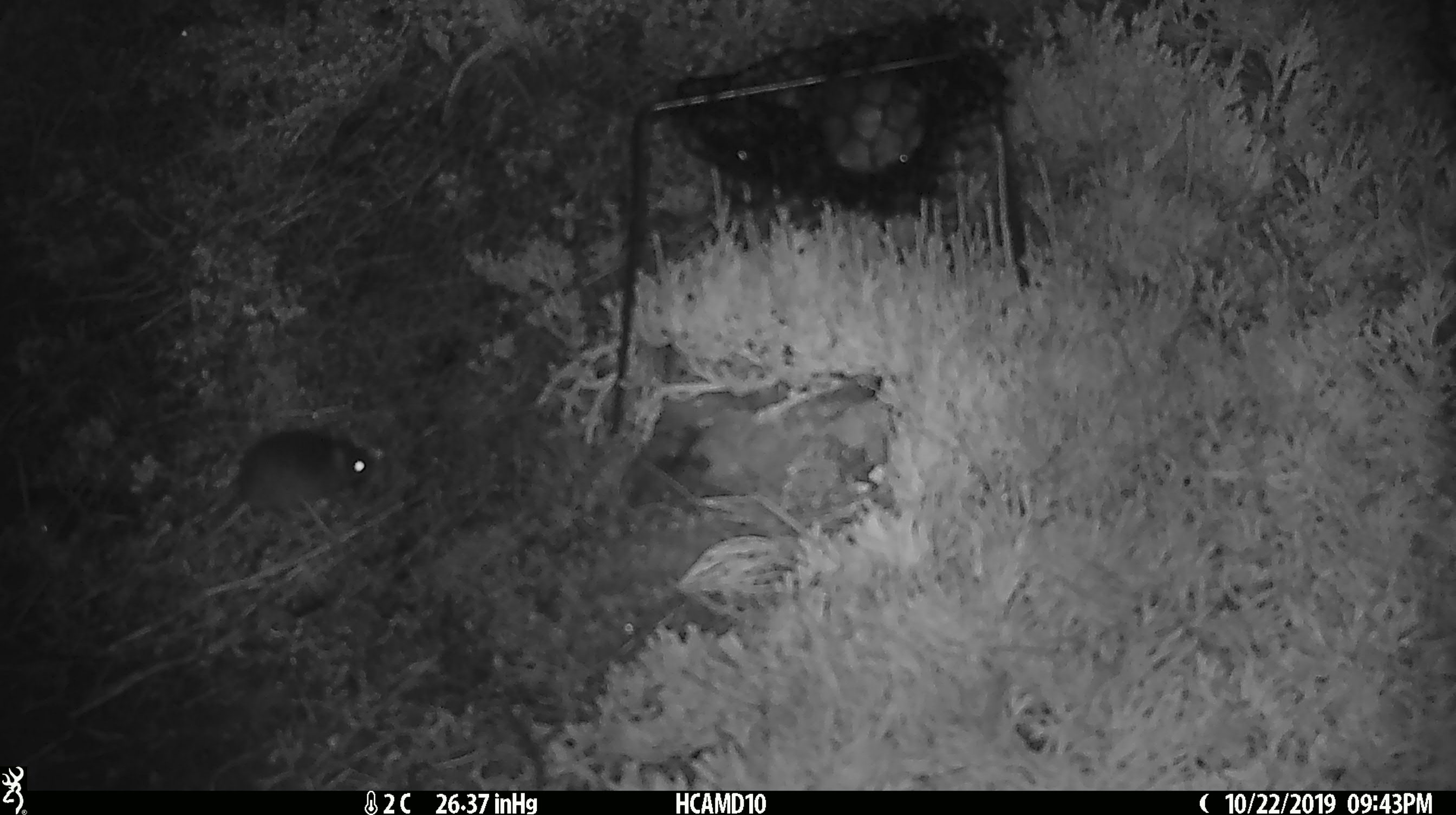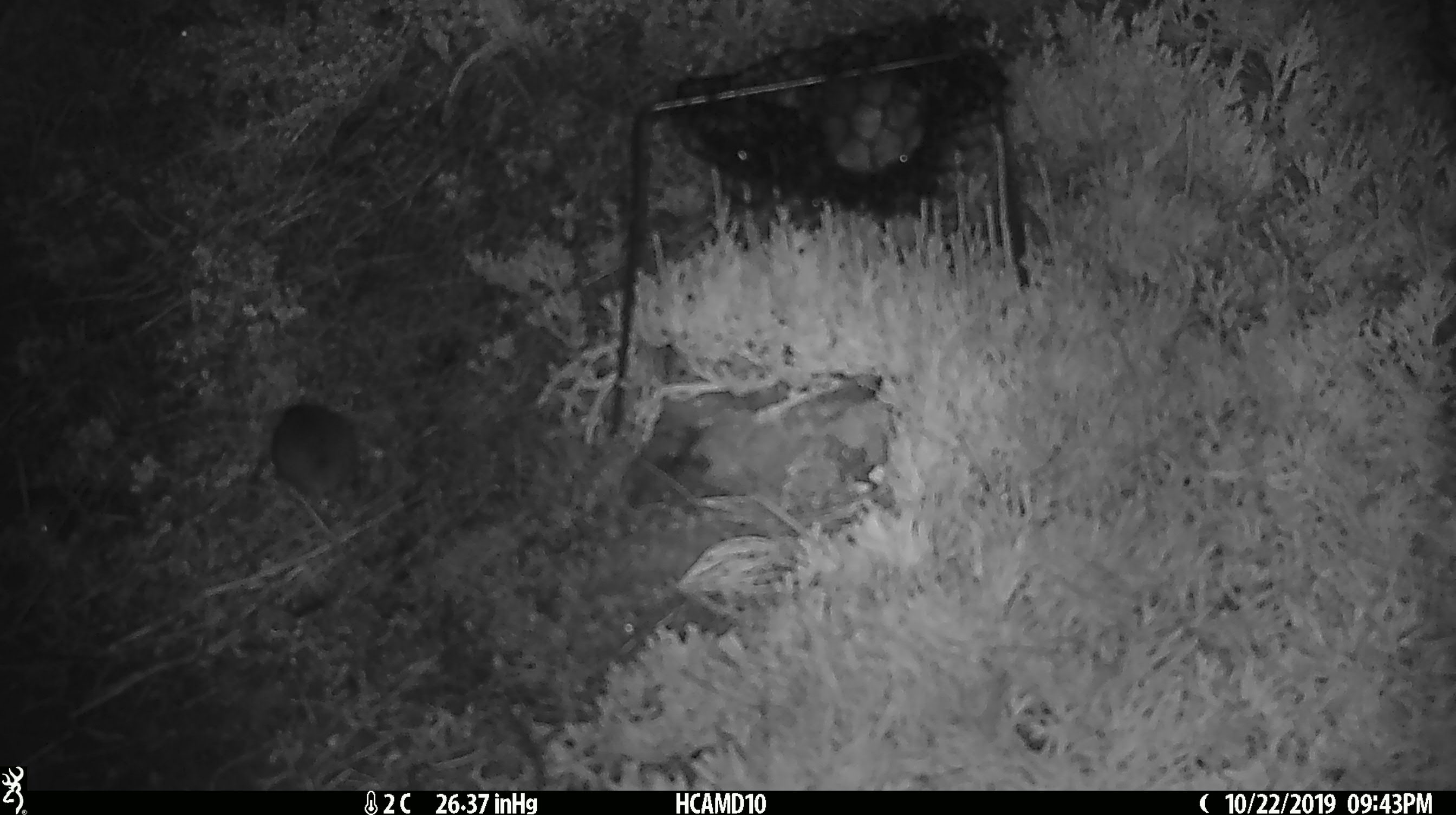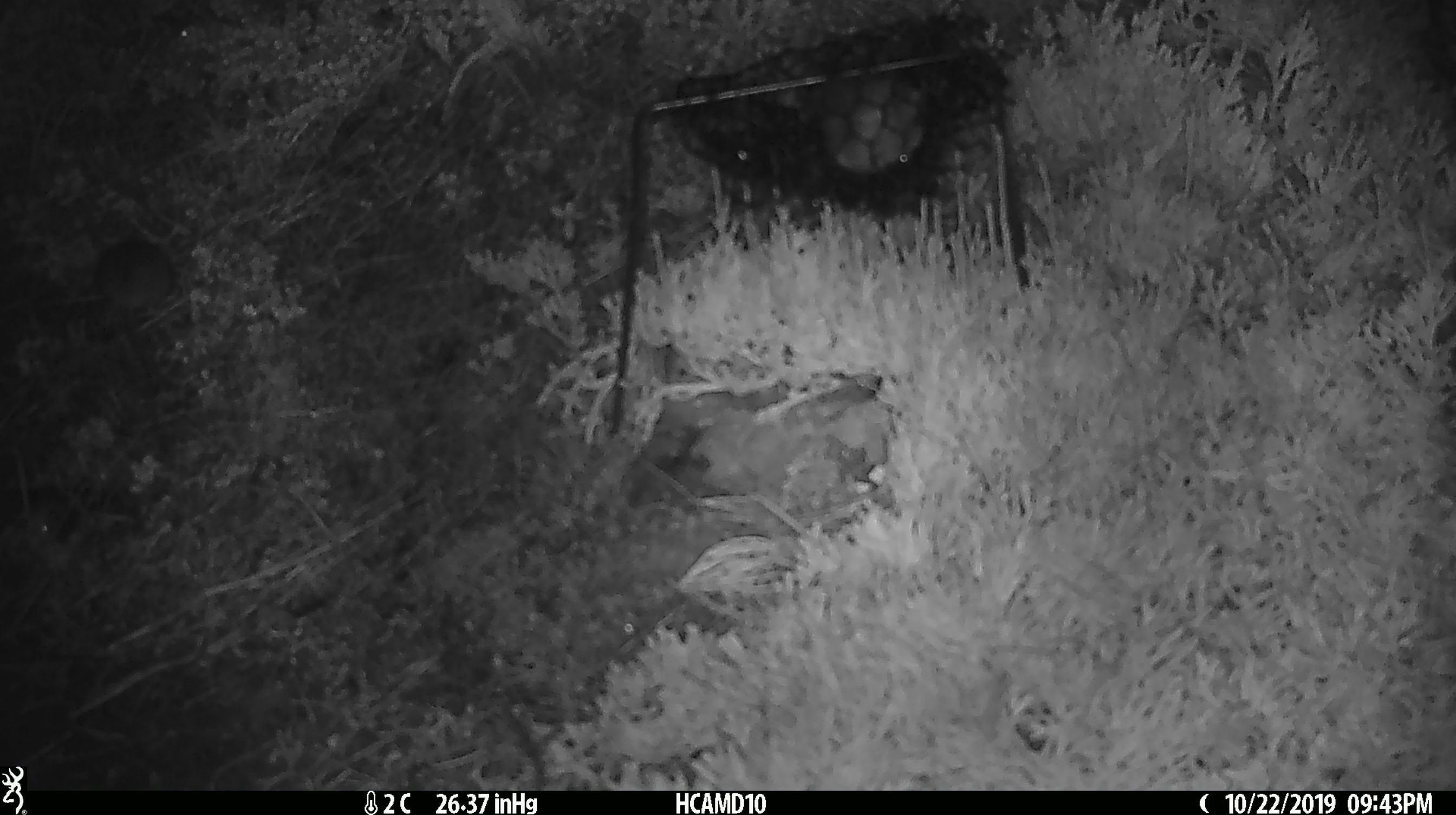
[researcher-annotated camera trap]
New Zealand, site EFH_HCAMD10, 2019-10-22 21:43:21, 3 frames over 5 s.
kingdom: Animalia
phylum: Chordata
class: Mammalia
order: Rodentia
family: Muridae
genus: Mus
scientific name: Mus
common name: mouse